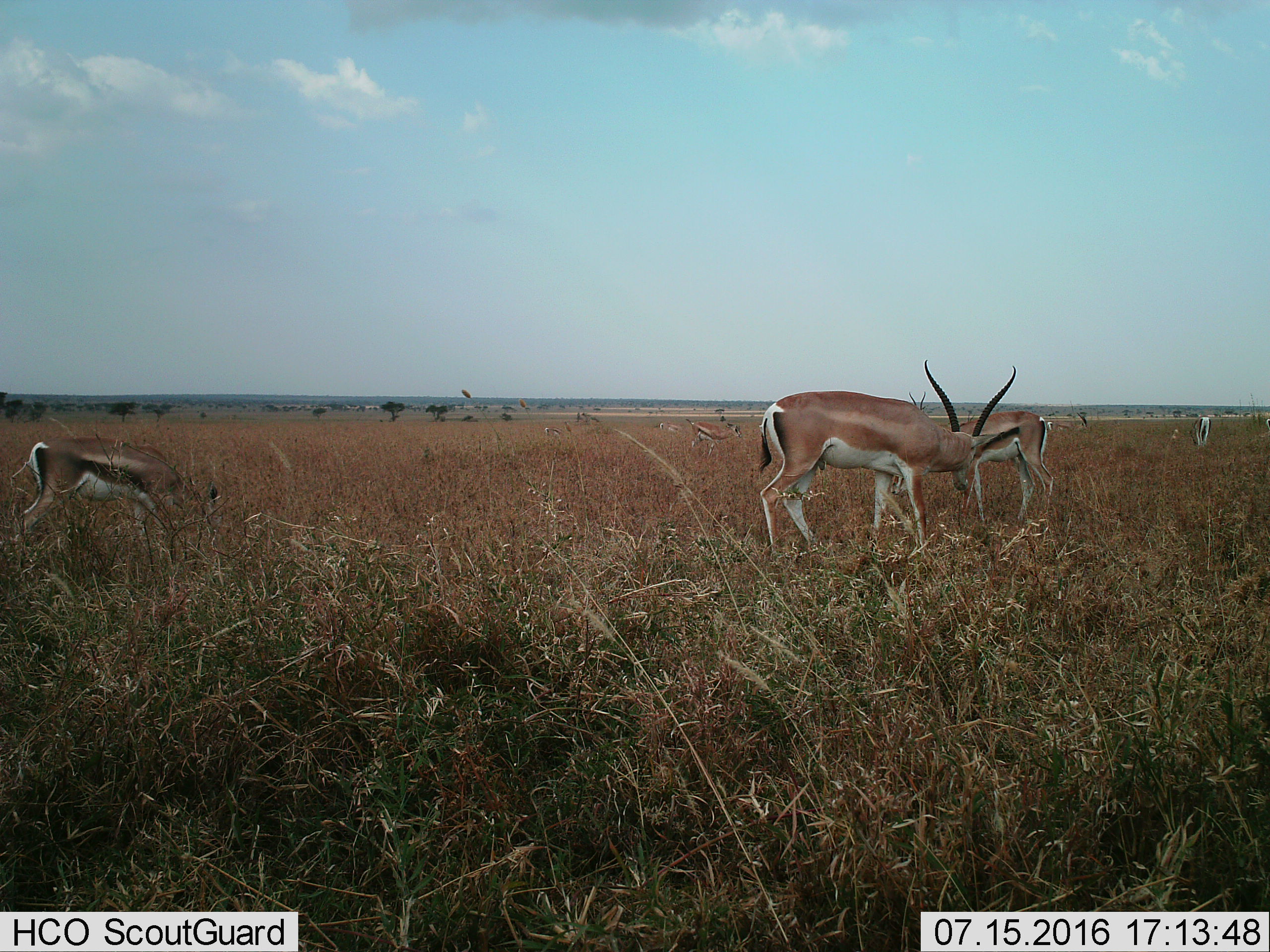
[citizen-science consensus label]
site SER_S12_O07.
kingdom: Animalia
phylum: Chordata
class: Mammalia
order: Artiodactyla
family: Bovidae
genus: Nanger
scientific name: Nanger granti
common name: grant's gazelle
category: gazellegrants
Gazellegrants (grant's gazelle) (Nanger granti), count 4. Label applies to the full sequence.